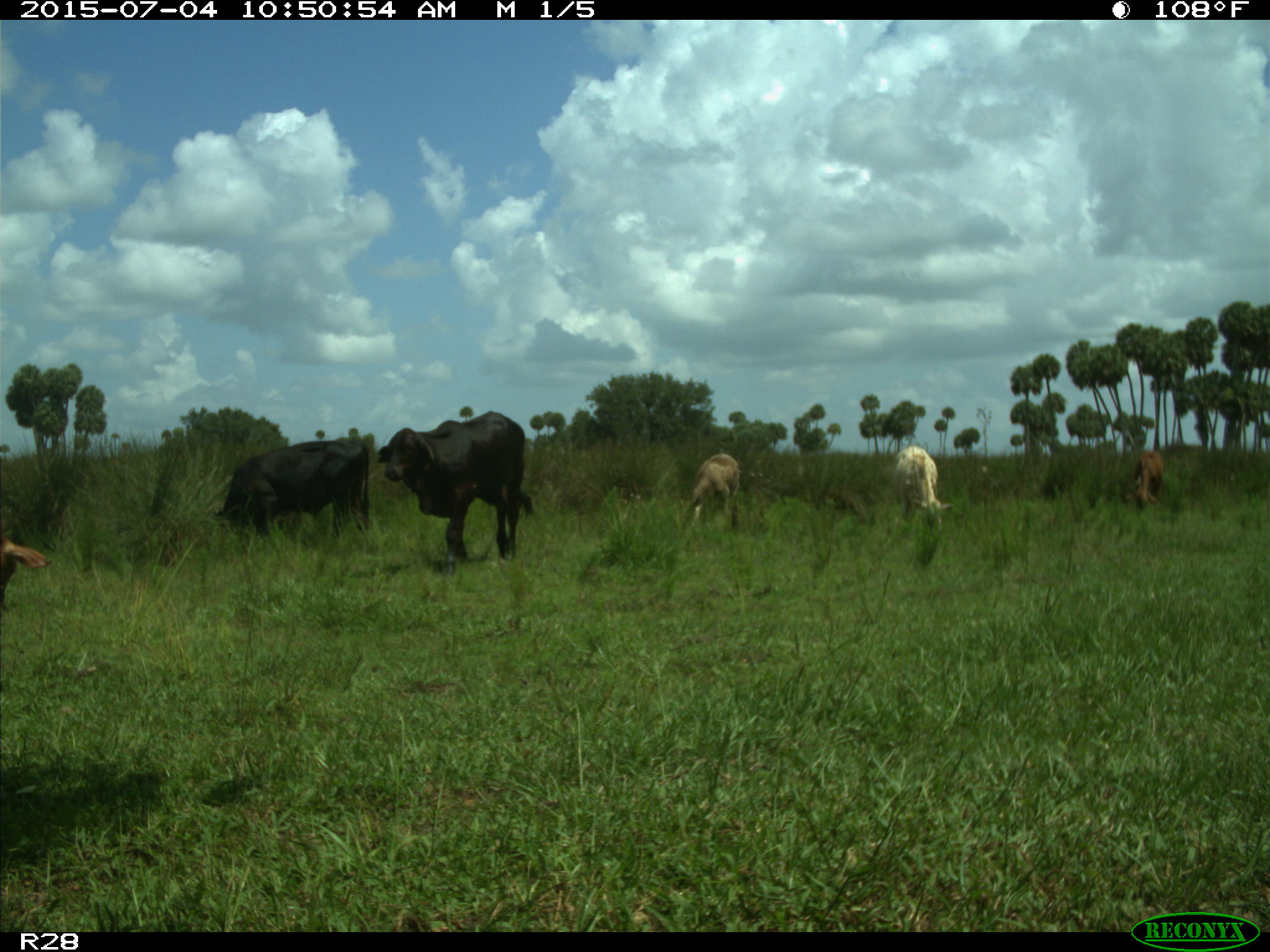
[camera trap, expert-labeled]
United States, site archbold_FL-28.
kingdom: Animalia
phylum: Chordata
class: Mammalia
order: Artiodactyla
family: Bovidae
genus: Bos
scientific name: Bos taurus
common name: domestic cow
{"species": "Bos taurus (domestic cow)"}